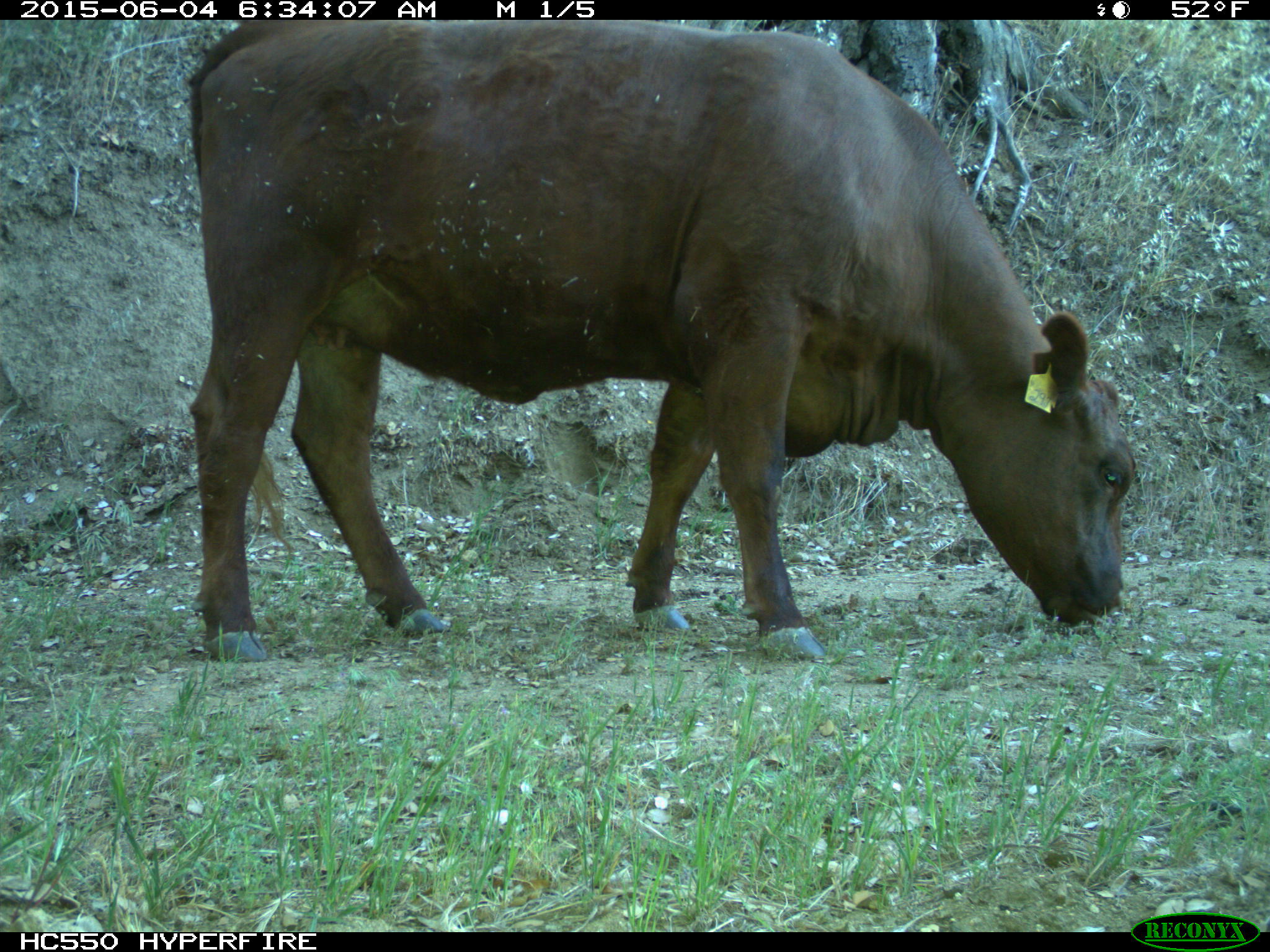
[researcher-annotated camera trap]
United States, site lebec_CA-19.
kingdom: Animalia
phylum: Chordata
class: Mammalia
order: Artiodactyla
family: Bovidae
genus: Bos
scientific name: Bos taurus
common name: domestic cow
Bos taurus (domestic cow).